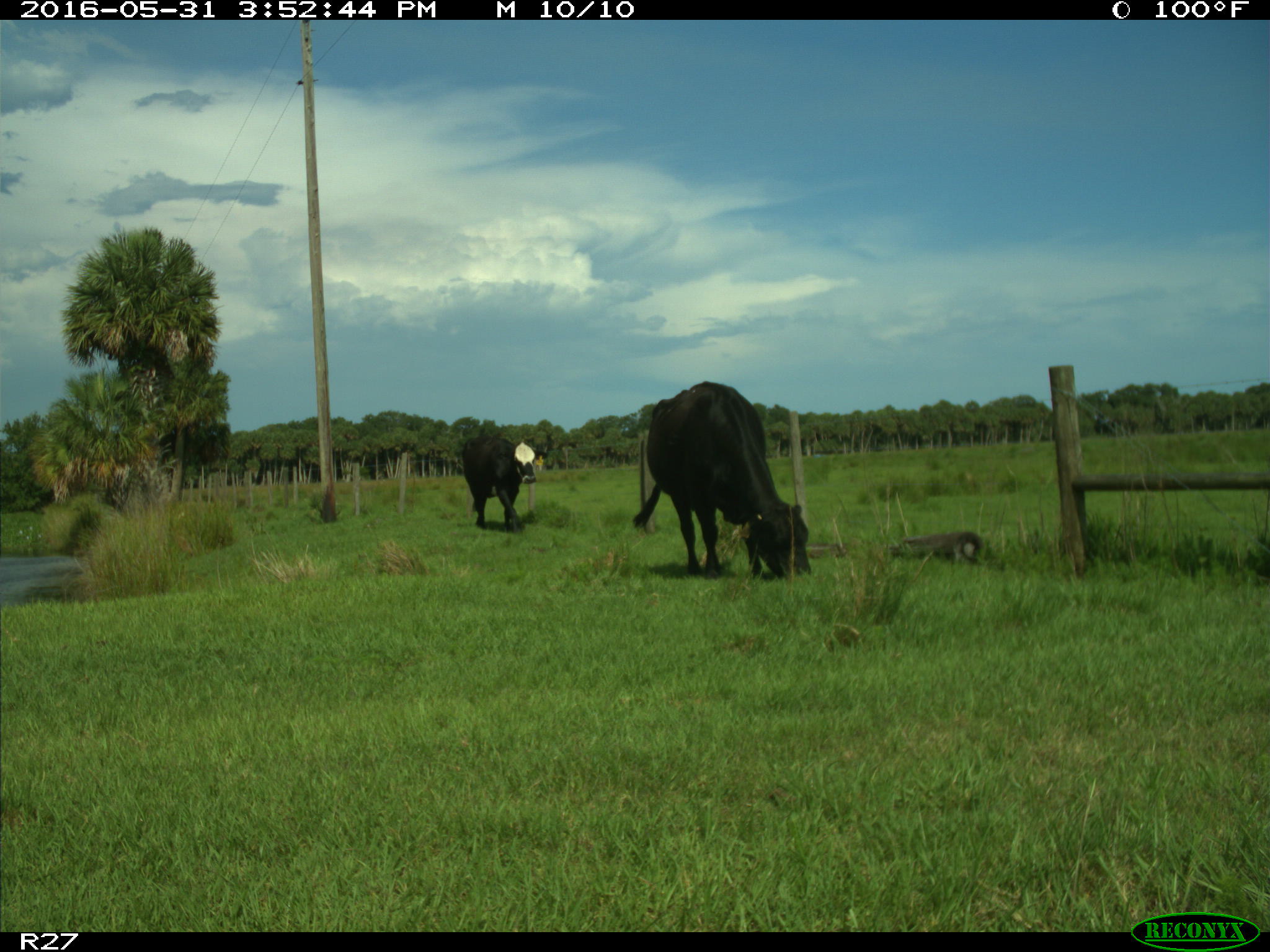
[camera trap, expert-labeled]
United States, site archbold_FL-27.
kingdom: Animalia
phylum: Chordata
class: Mammalia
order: Artiodactyla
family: Bovidae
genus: Bos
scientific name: Bos taurus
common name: domestic cow